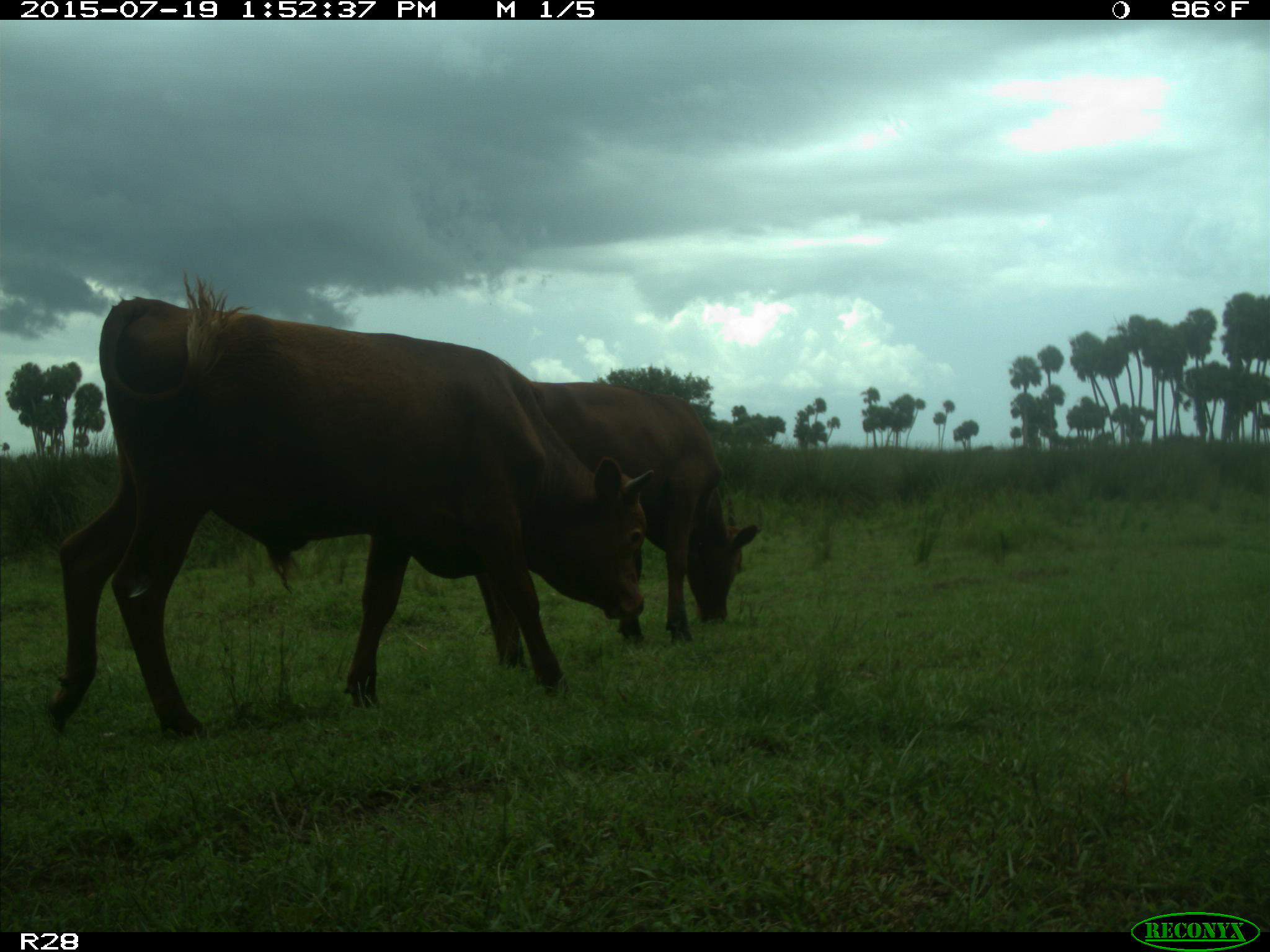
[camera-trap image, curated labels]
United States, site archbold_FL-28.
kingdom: Animalia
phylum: Chordata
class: Mammalia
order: Artiodactyla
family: Bovidae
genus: Bos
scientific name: Bos taurus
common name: domestic cow